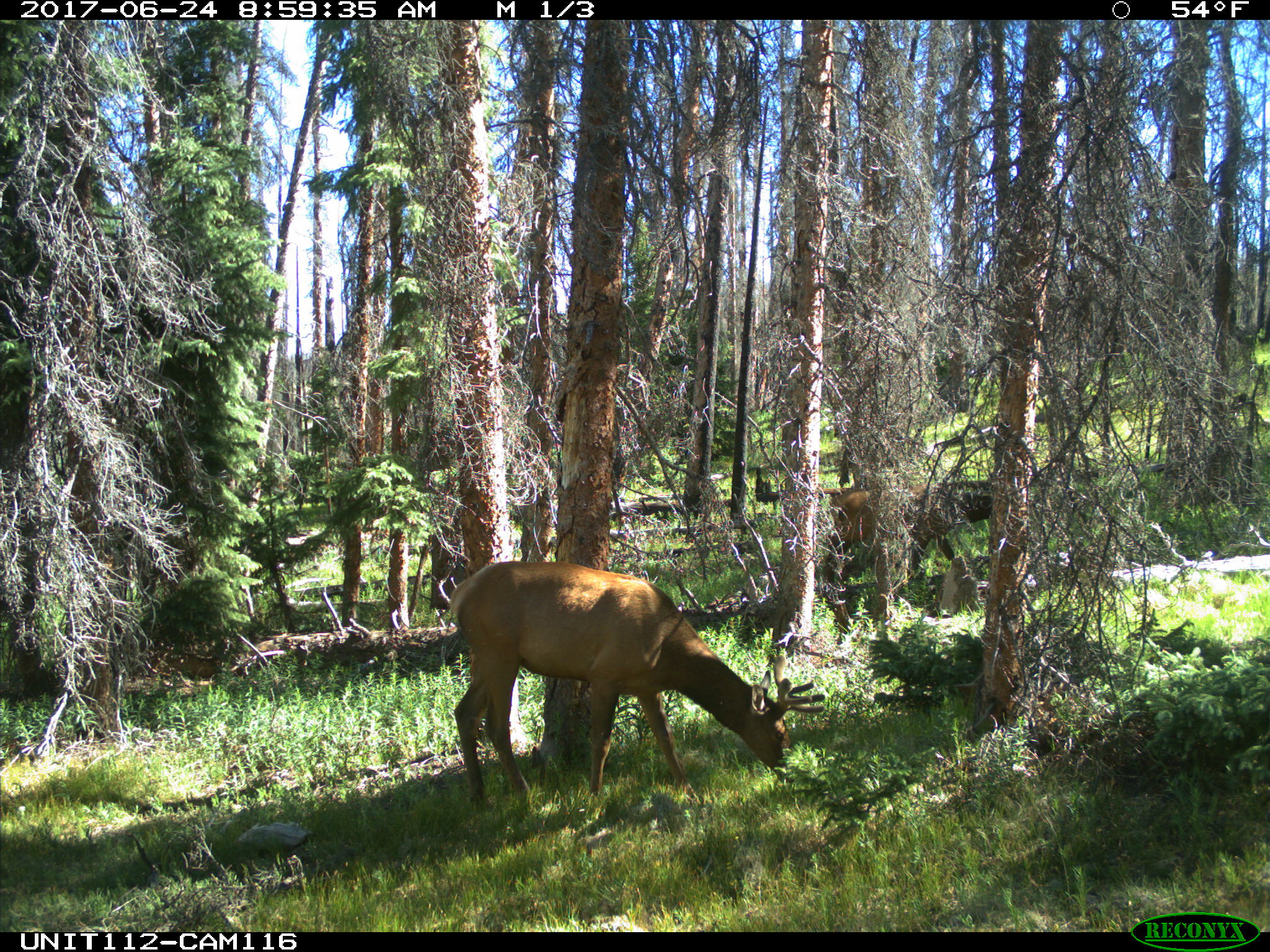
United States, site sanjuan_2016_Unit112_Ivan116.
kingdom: Animalia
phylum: Chordata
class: Mammalia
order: Artiodactyla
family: Cervidae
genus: Cervus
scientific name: Cervus elaphus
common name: red deer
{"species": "Cervus elaphus (red deer)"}